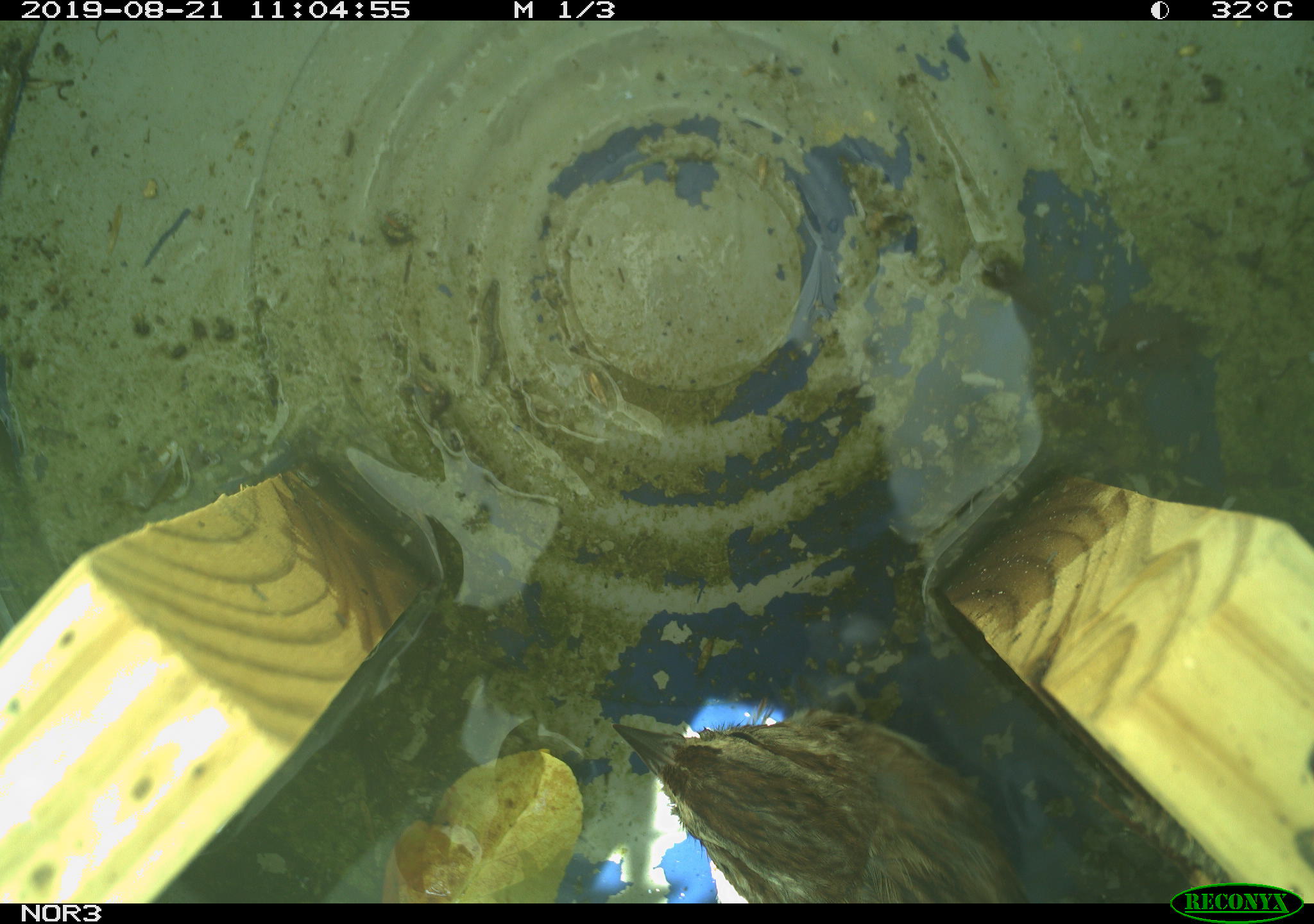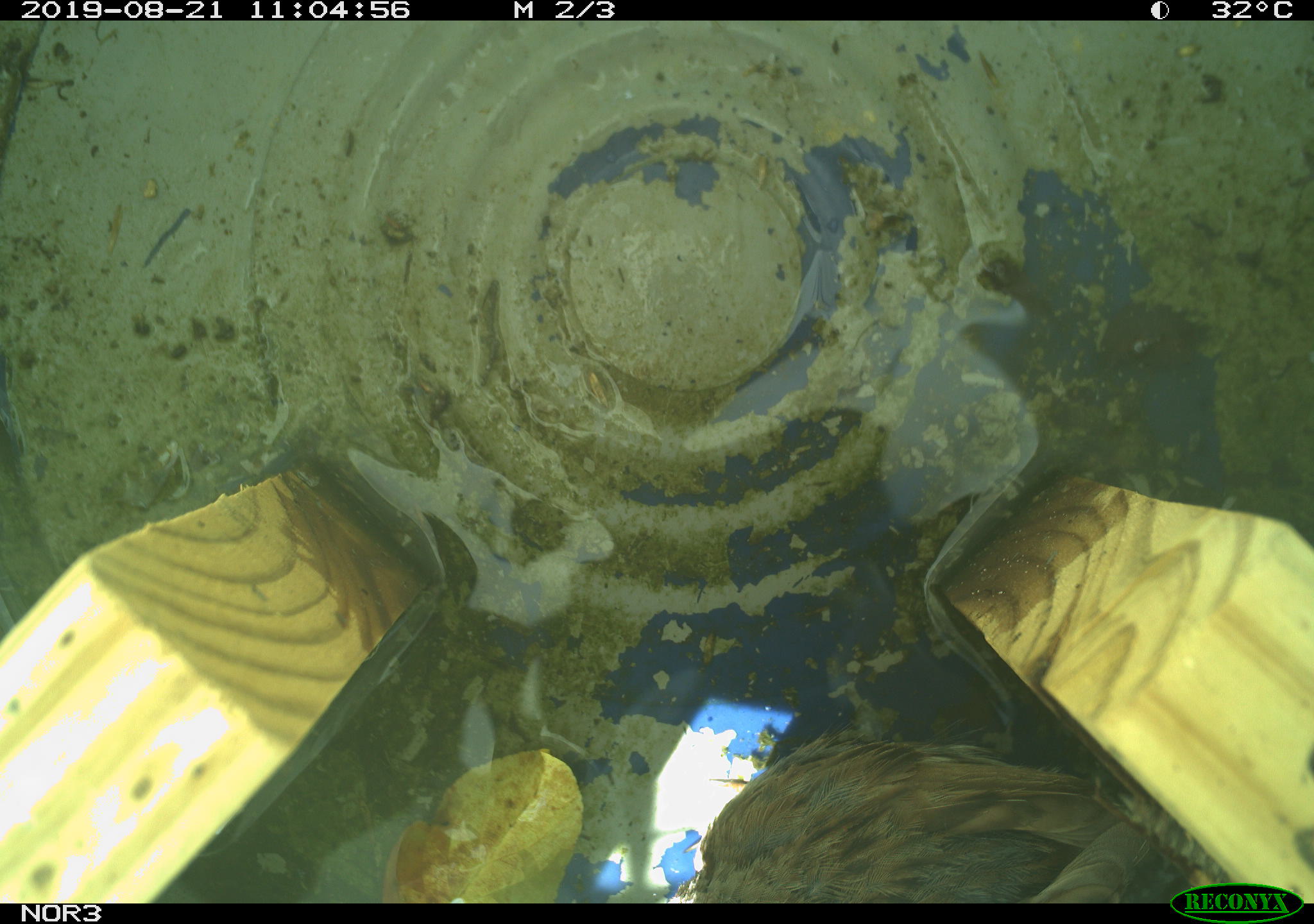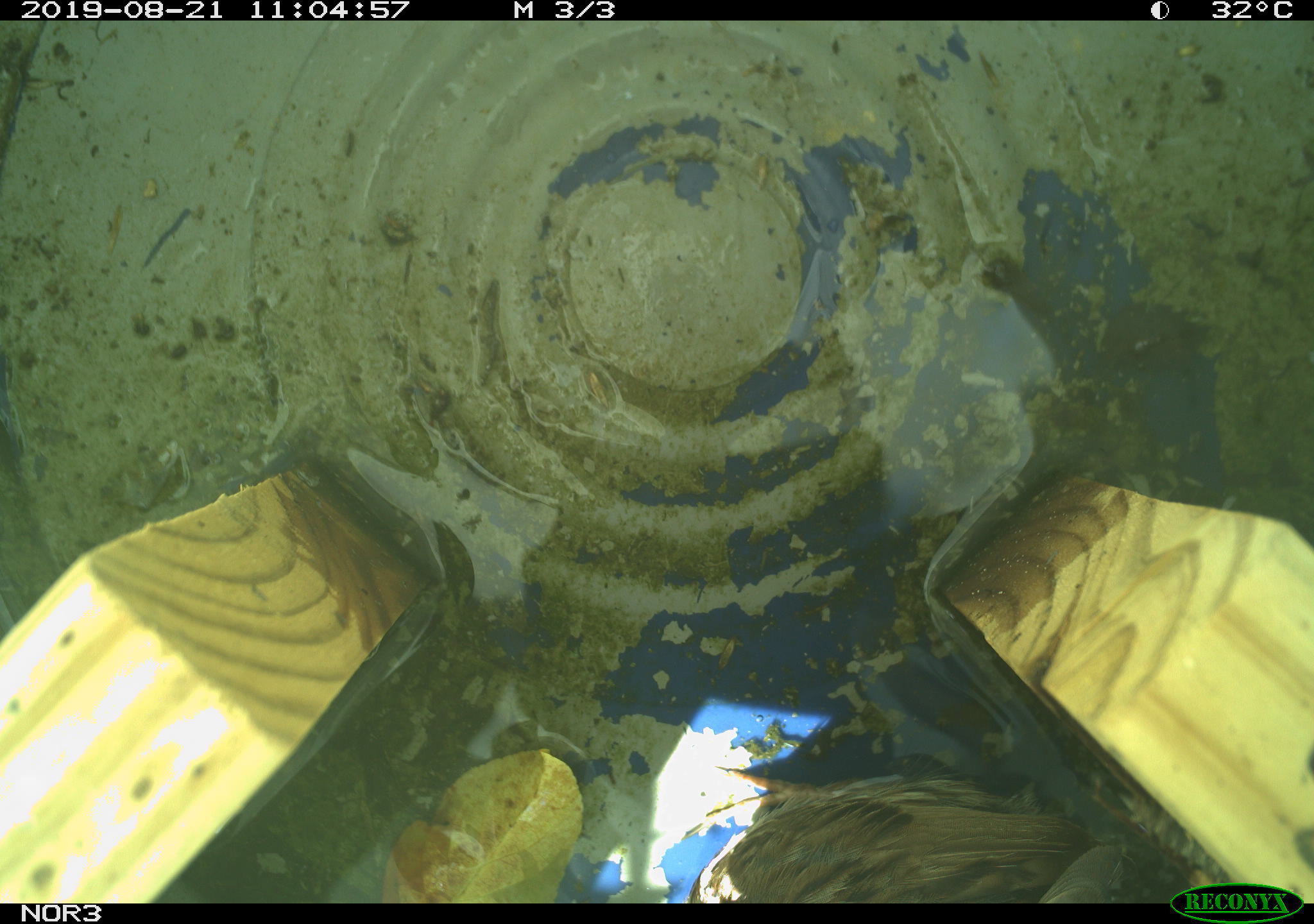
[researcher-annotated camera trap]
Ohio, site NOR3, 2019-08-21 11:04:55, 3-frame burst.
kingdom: Animalia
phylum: Chordata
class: Aves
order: Passeriformes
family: Passerellidae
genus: Melospiza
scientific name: Melospiza melodia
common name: song sparrow